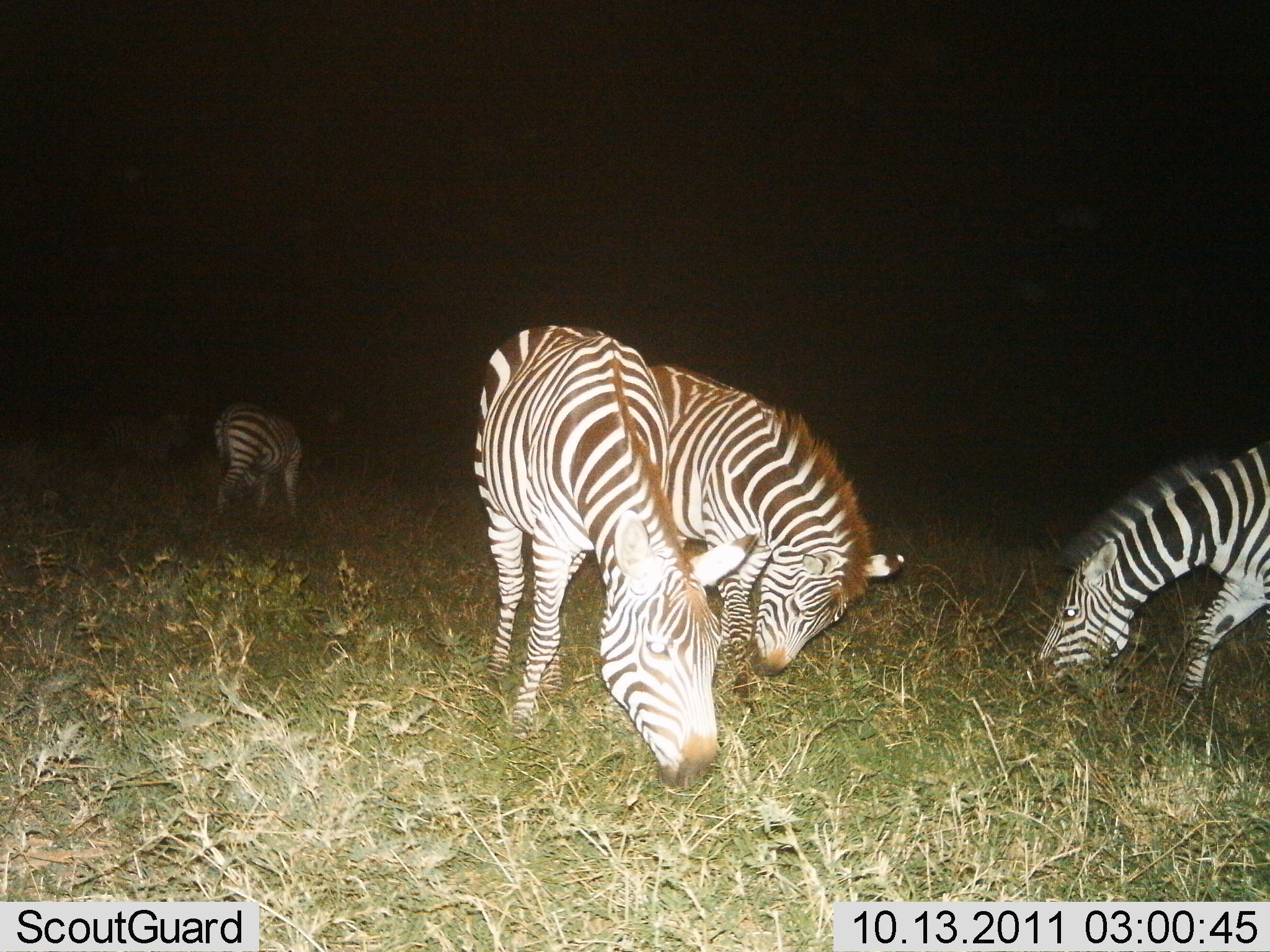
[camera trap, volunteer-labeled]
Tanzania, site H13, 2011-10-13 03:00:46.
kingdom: Animalia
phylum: Chordata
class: Mammalia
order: Perissodactyla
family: Equidae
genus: Equus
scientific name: Equus quagga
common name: plains zebra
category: zebra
Zebra (plains zebra) (Equus quagga), count 4. Behavior (volunteer vote fractions): standing 10%, resting 0%, moving 10%, interacting 10%. Young present (vote fraction): 10%. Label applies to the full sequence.